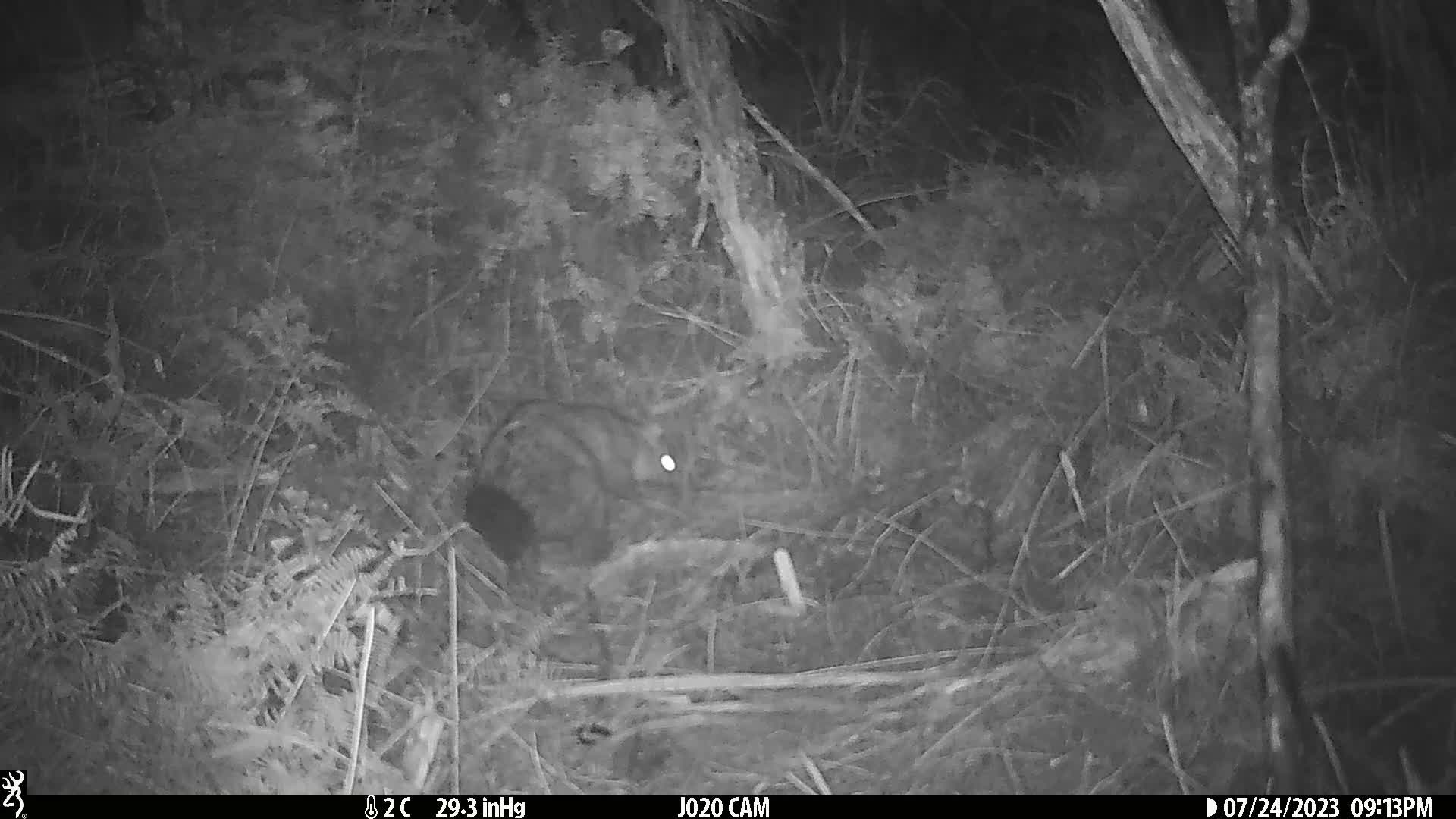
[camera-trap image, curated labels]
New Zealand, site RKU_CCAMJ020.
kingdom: Animalia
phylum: Chordata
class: Mammalia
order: Diprotodontia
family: Phalangeridae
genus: Trichosurus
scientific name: Trichosurus vulpecula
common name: common brushtail possum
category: possum